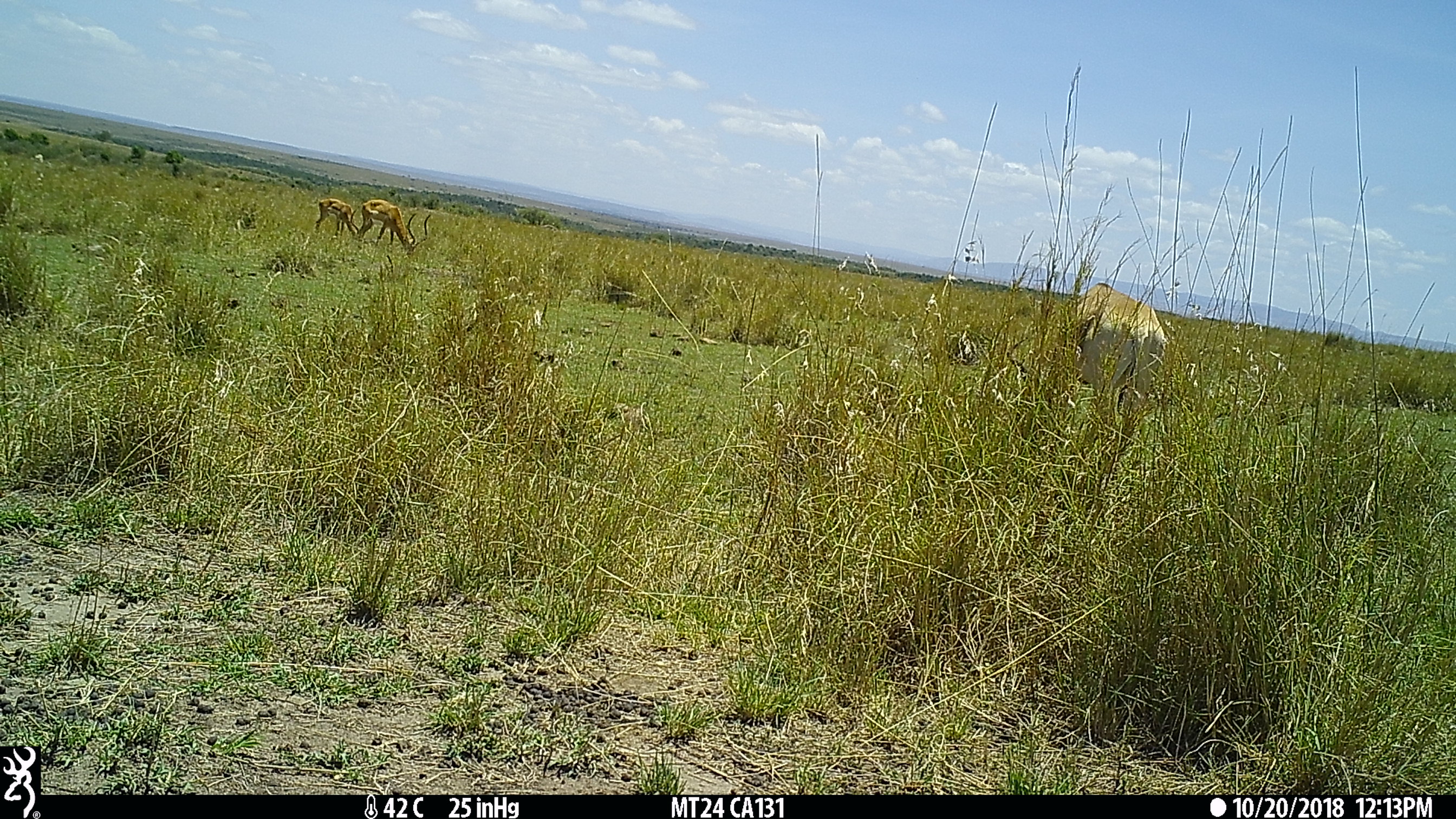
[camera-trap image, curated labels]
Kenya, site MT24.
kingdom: Animalia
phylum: Chordata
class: Mammalia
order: Artiodactyla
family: Bovidae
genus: Aepyceros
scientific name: Aepyceros melampus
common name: impala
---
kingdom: Animalia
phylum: Chordata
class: Mammalia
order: Artiodactyla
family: Bovidae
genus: Alcelaphus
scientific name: Alcelaphus buselaphus cokii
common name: coke's hartebeest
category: hartebeest cokes